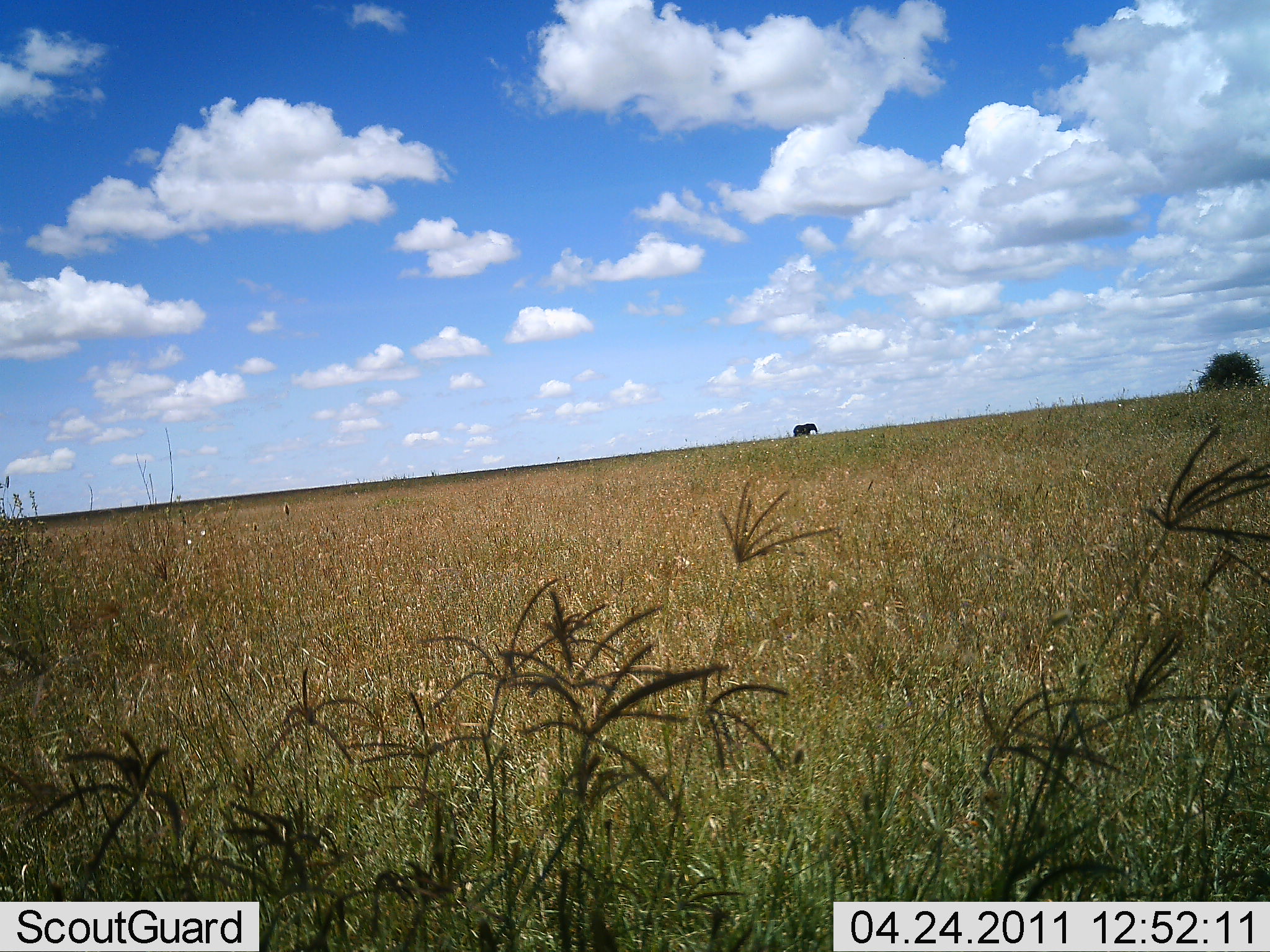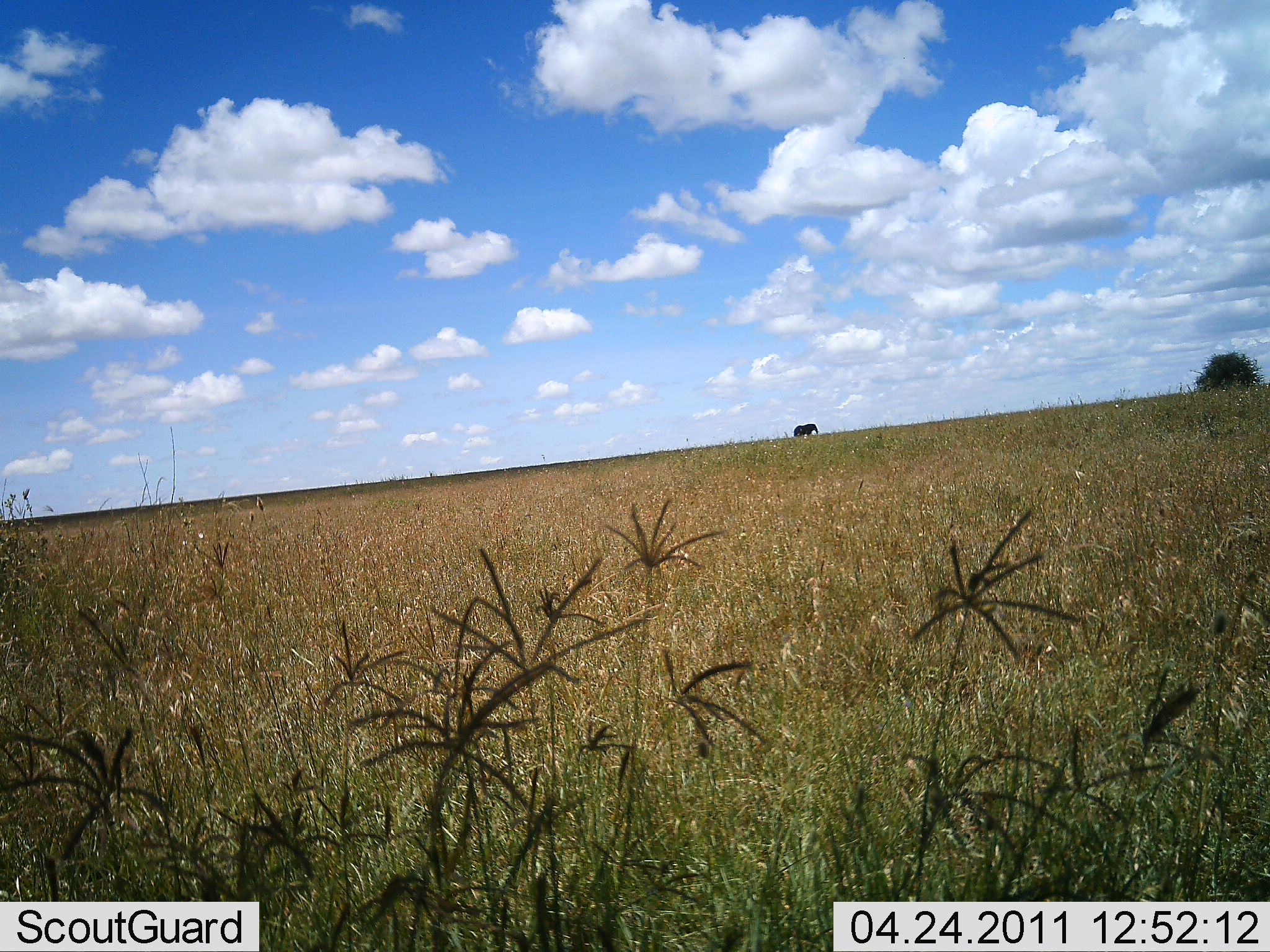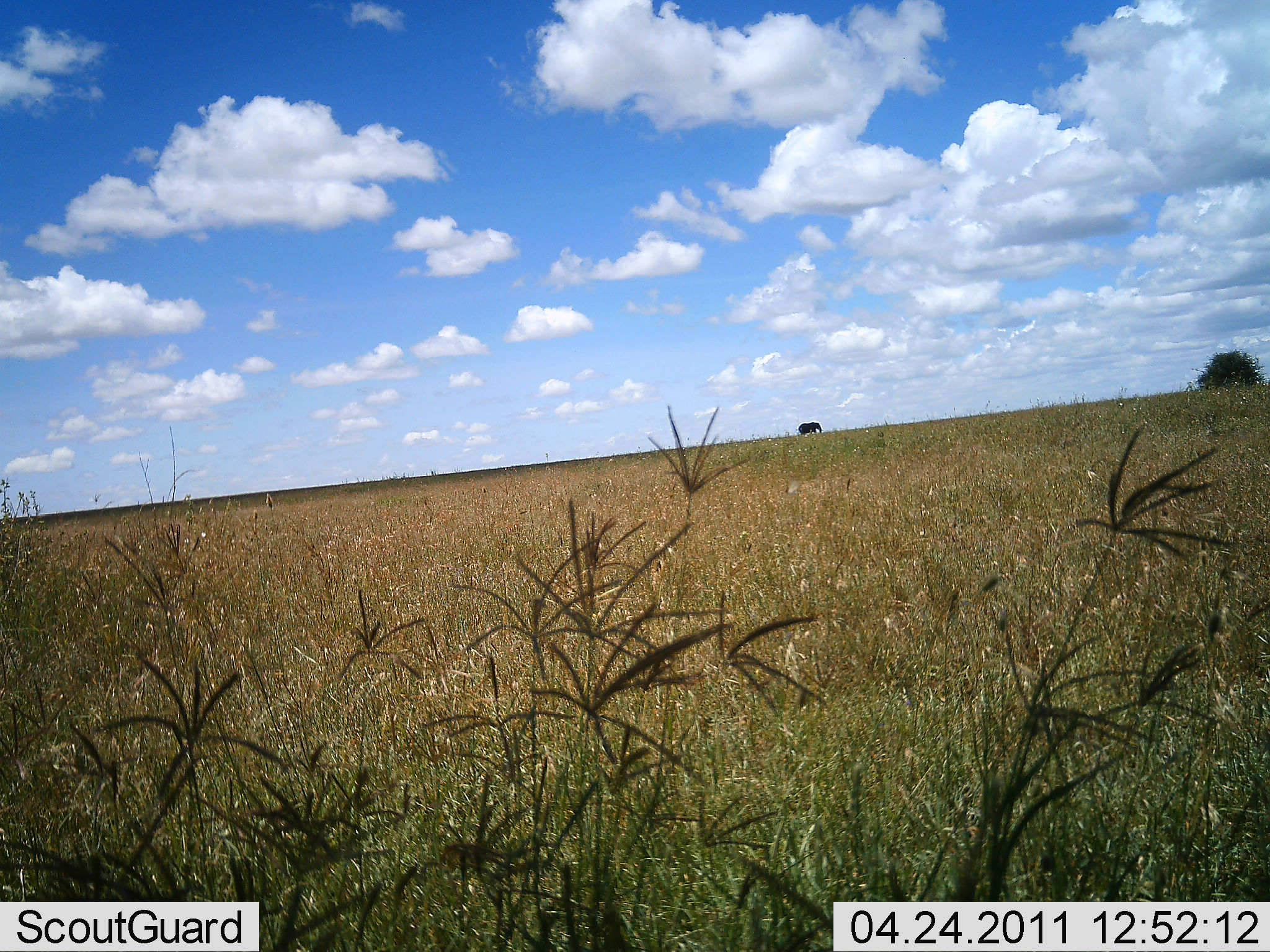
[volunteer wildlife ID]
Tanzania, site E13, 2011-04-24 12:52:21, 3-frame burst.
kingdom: Animalia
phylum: Chordata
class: Mammalia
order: Proboscidea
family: Elephantidae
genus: Loxodonta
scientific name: Loxodonta africana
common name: african bush elephant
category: elephant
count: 1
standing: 18%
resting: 0%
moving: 91%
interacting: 0%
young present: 0%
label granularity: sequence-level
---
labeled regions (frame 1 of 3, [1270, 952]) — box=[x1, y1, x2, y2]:
animal: box=[792, 421, 820, 439]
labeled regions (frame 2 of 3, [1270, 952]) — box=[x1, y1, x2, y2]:
animal: box=[792, 422, 820, 437]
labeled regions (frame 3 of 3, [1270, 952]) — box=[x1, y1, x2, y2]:
animal: box=[797, 421, 825, 436]